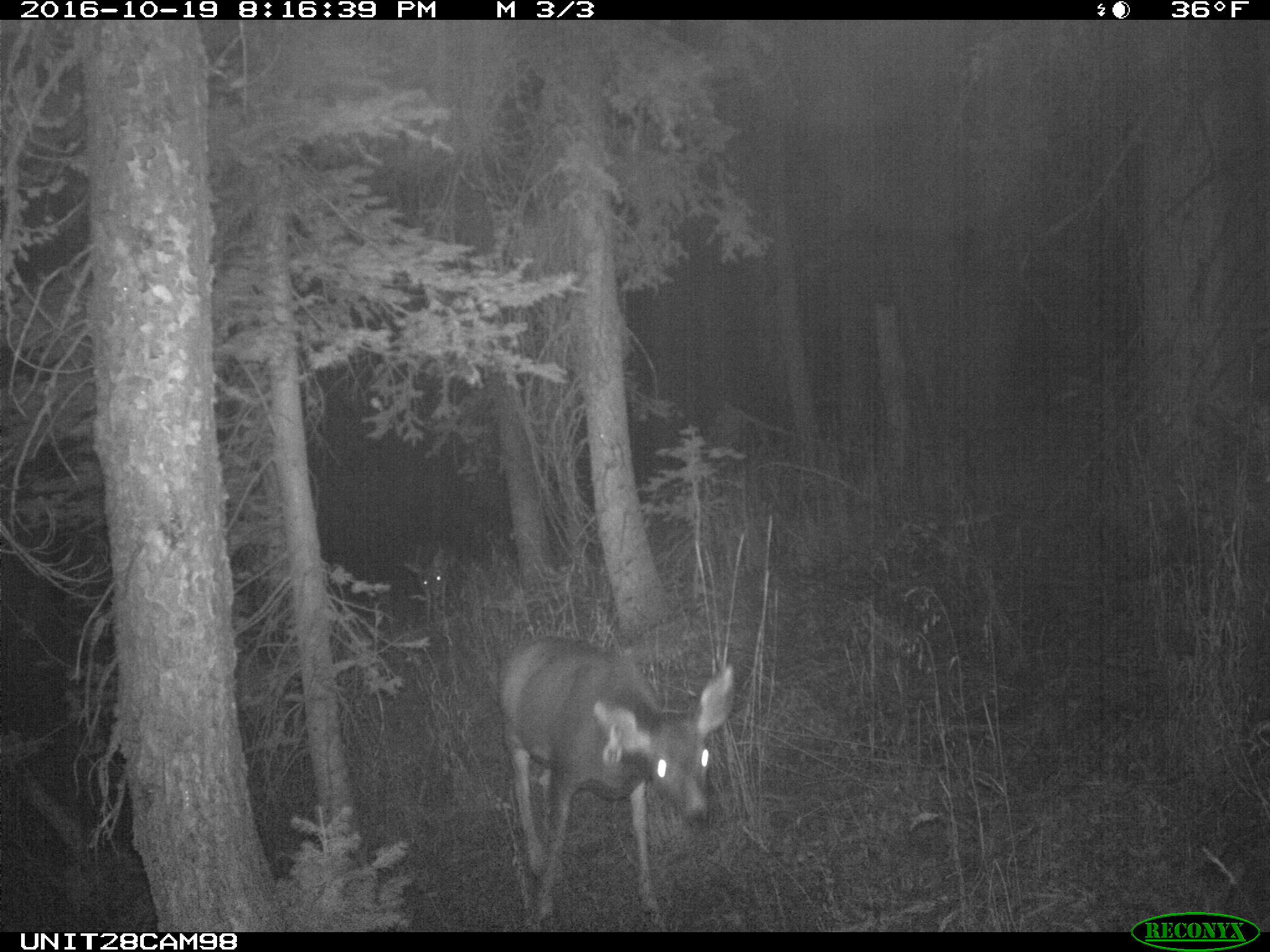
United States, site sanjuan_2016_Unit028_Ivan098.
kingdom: Animalia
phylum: Chordata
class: Mammalia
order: Artiodactyla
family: Cervidae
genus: Odocoileus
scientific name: Odocoileus hemionus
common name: mule deer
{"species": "Odocoileus hemionus (mule deer)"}